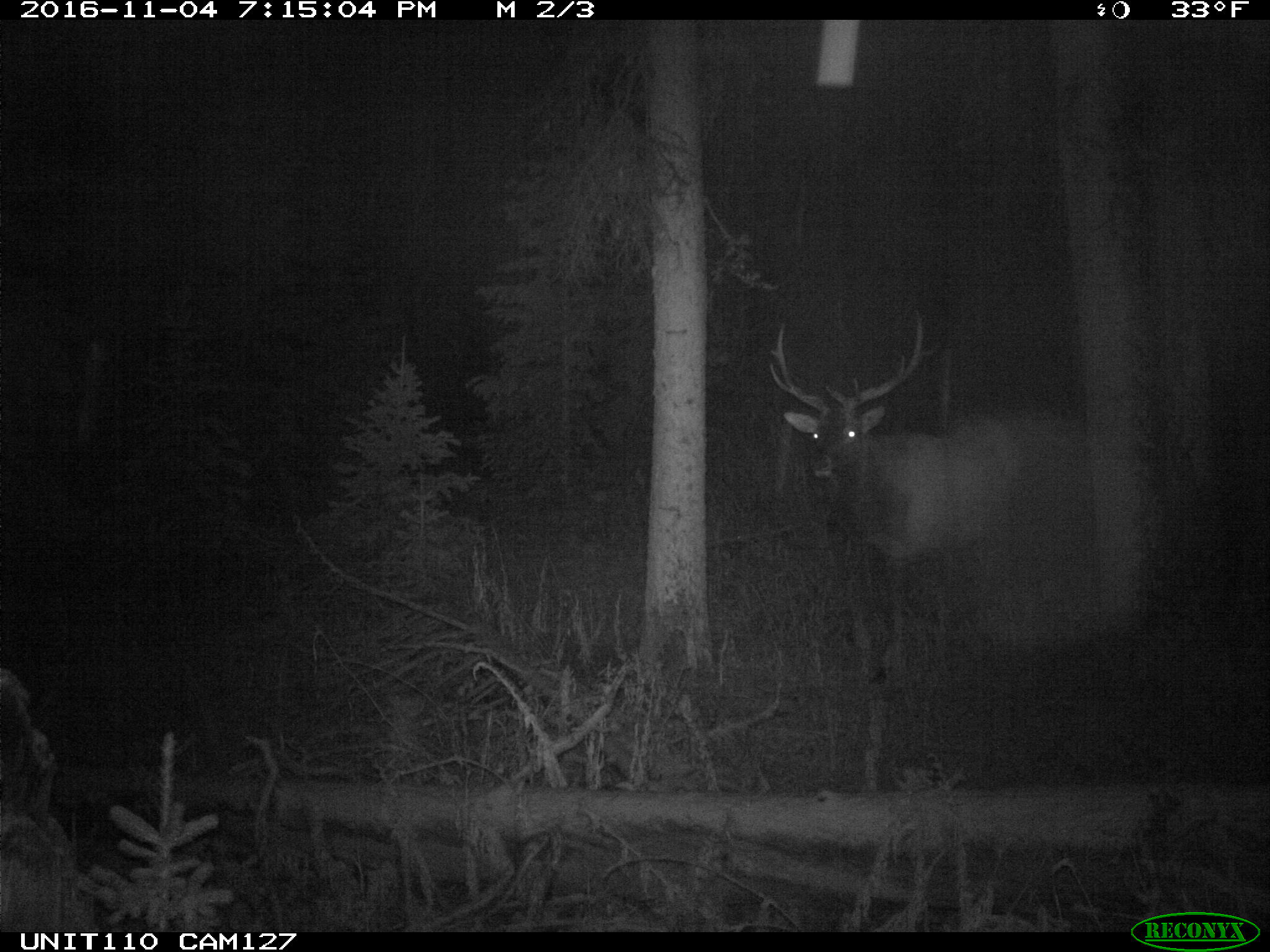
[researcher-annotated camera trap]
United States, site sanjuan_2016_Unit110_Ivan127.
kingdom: Animalia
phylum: Chordata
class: Mammalia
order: Artiodactyla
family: Cervidae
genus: Cervus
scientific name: Cervus elaphus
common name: red deer